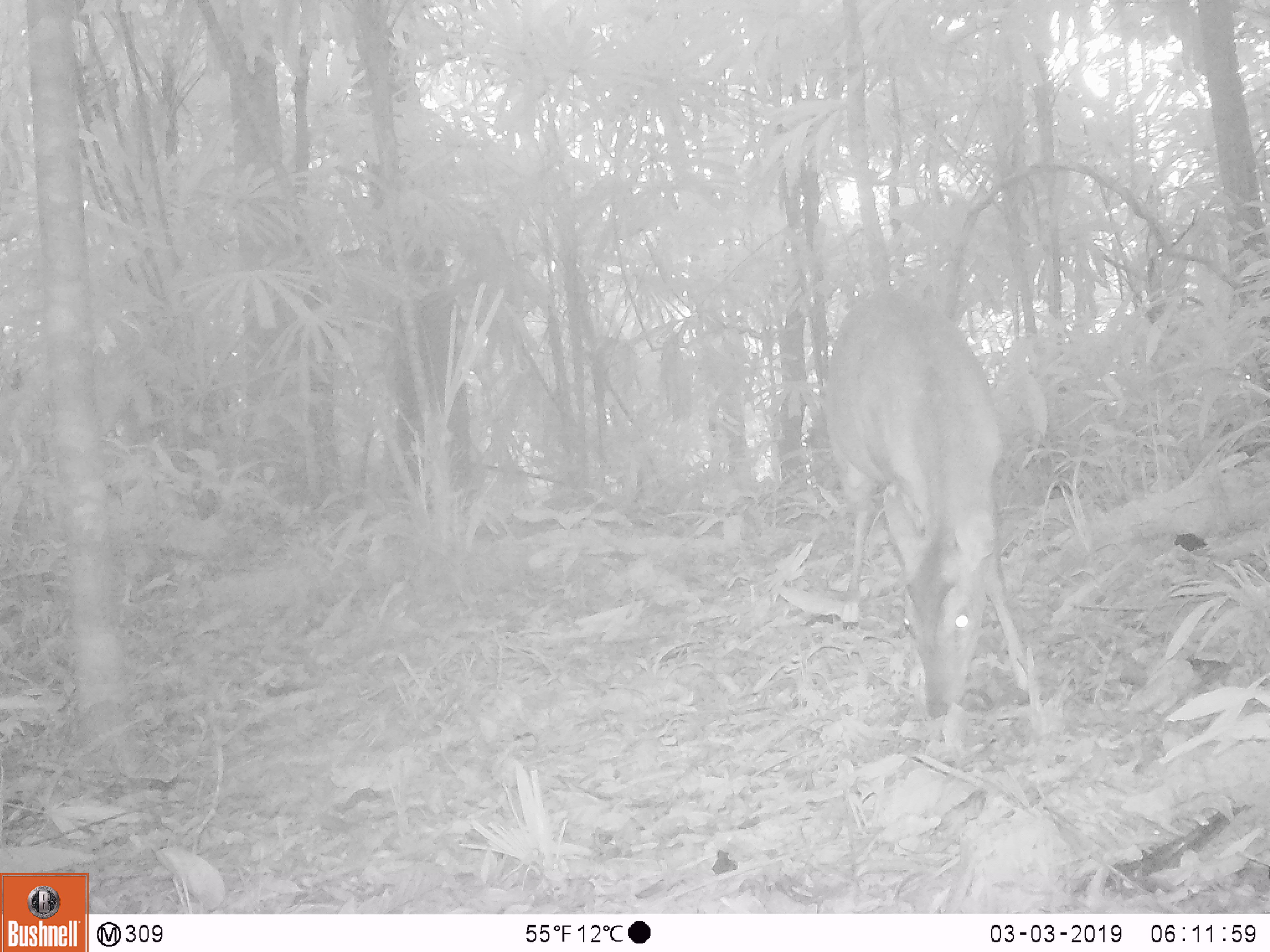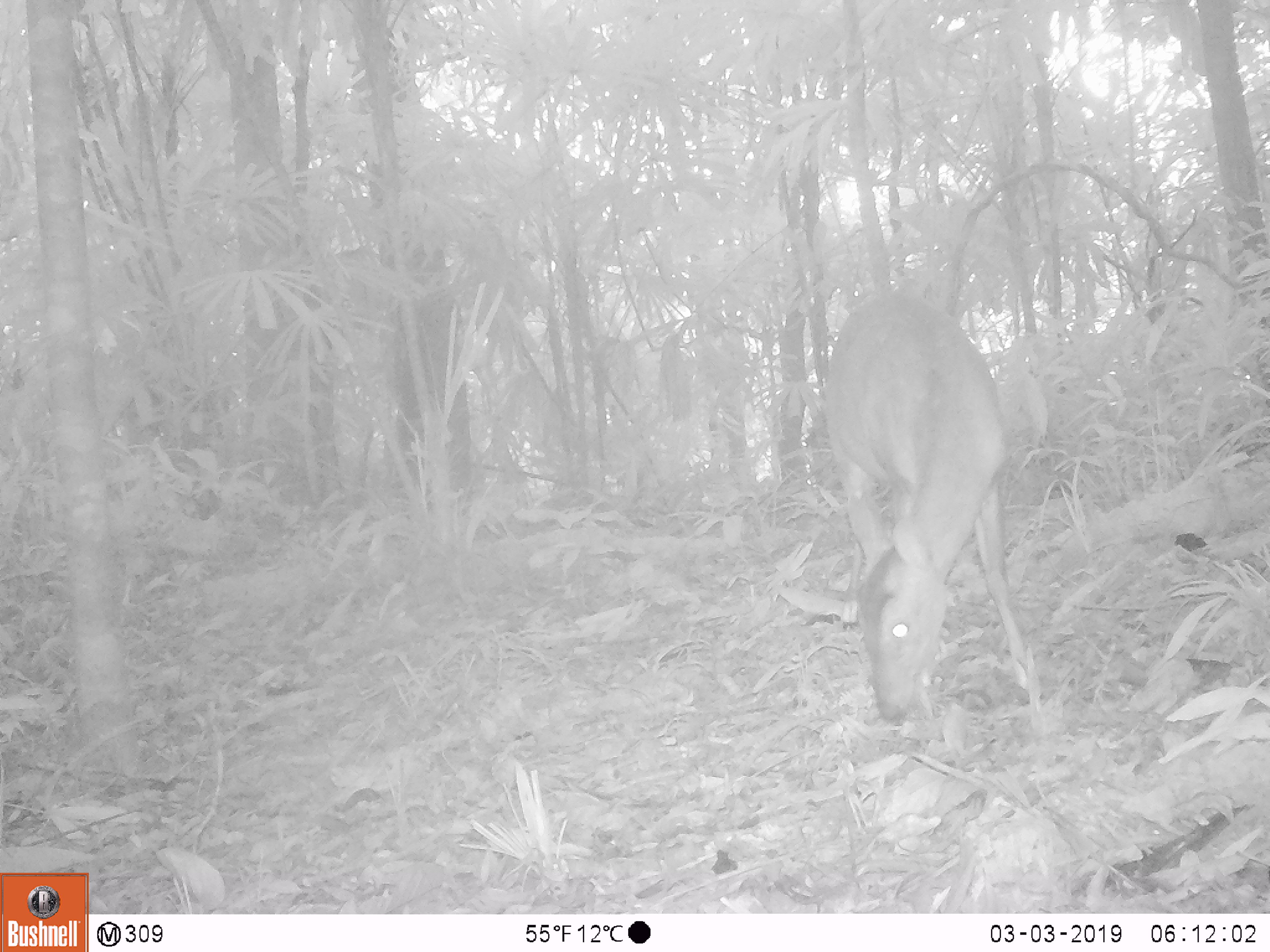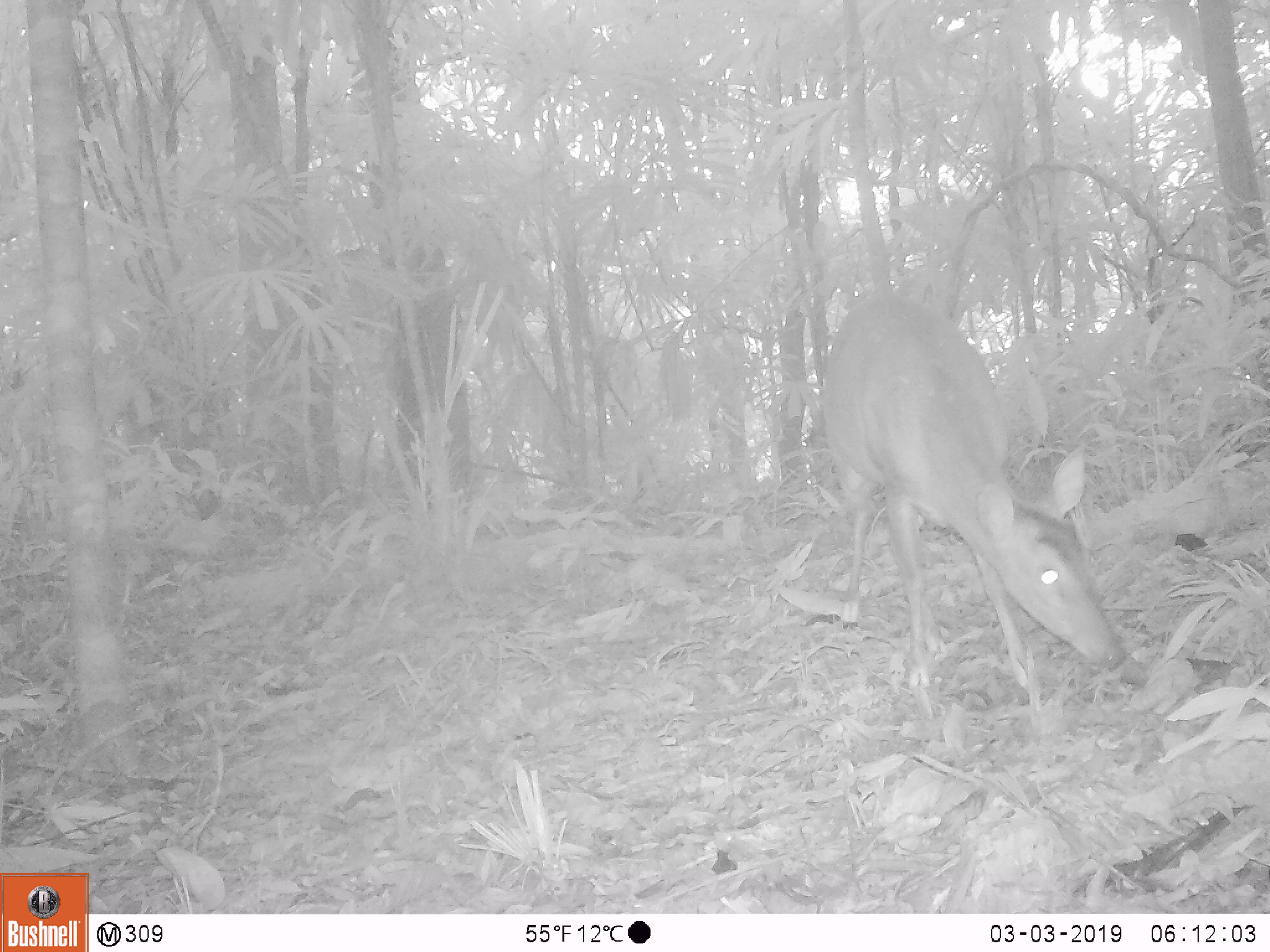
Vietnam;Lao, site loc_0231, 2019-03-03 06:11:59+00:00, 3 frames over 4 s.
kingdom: Animalia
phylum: Chordata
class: Mammalia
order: Artiodactyla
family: Cervidae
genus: Muntiacus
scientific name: Muntiacus vuquangensis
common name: large-antlered muntjac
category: large antlered muntjac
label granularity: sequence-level